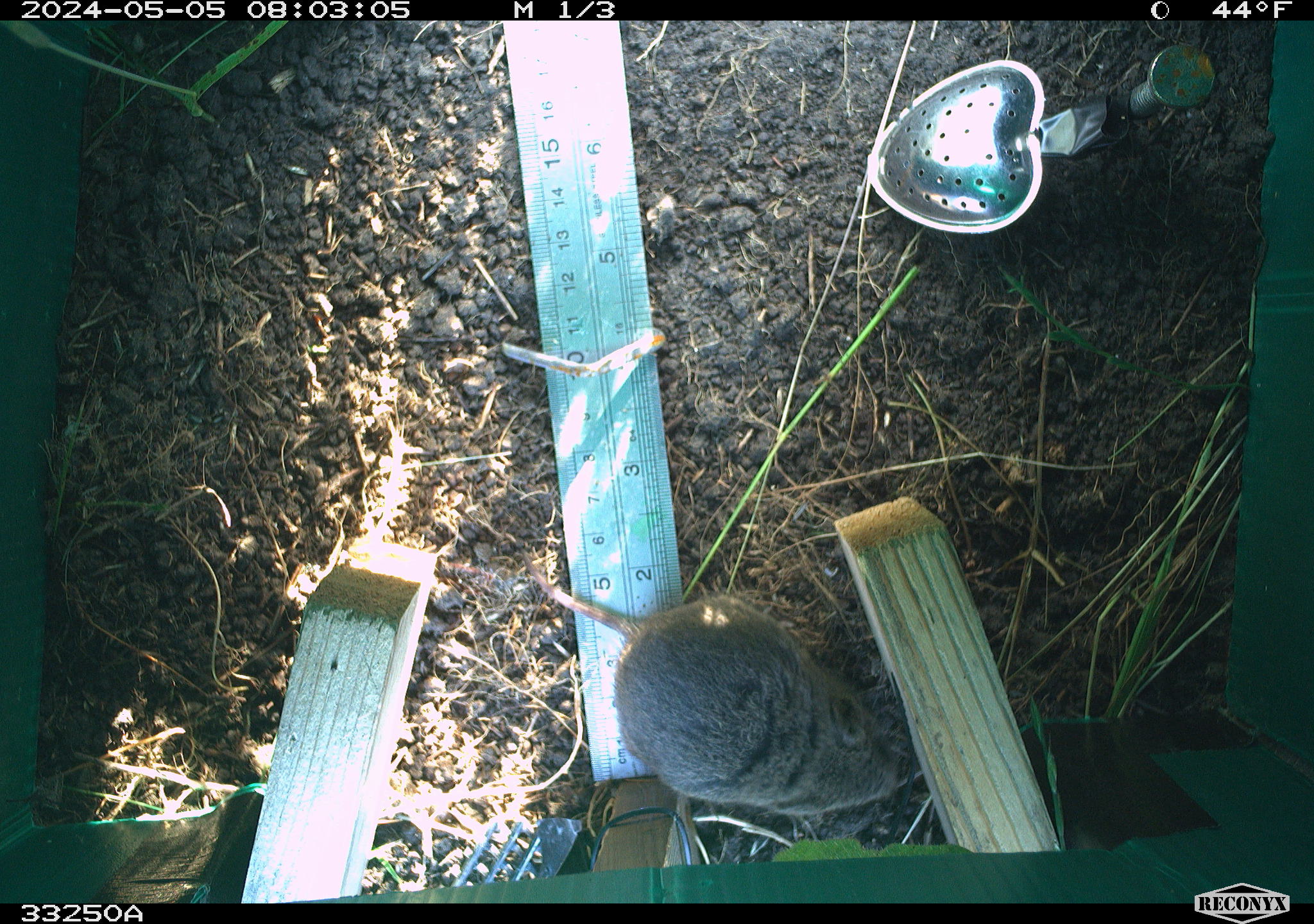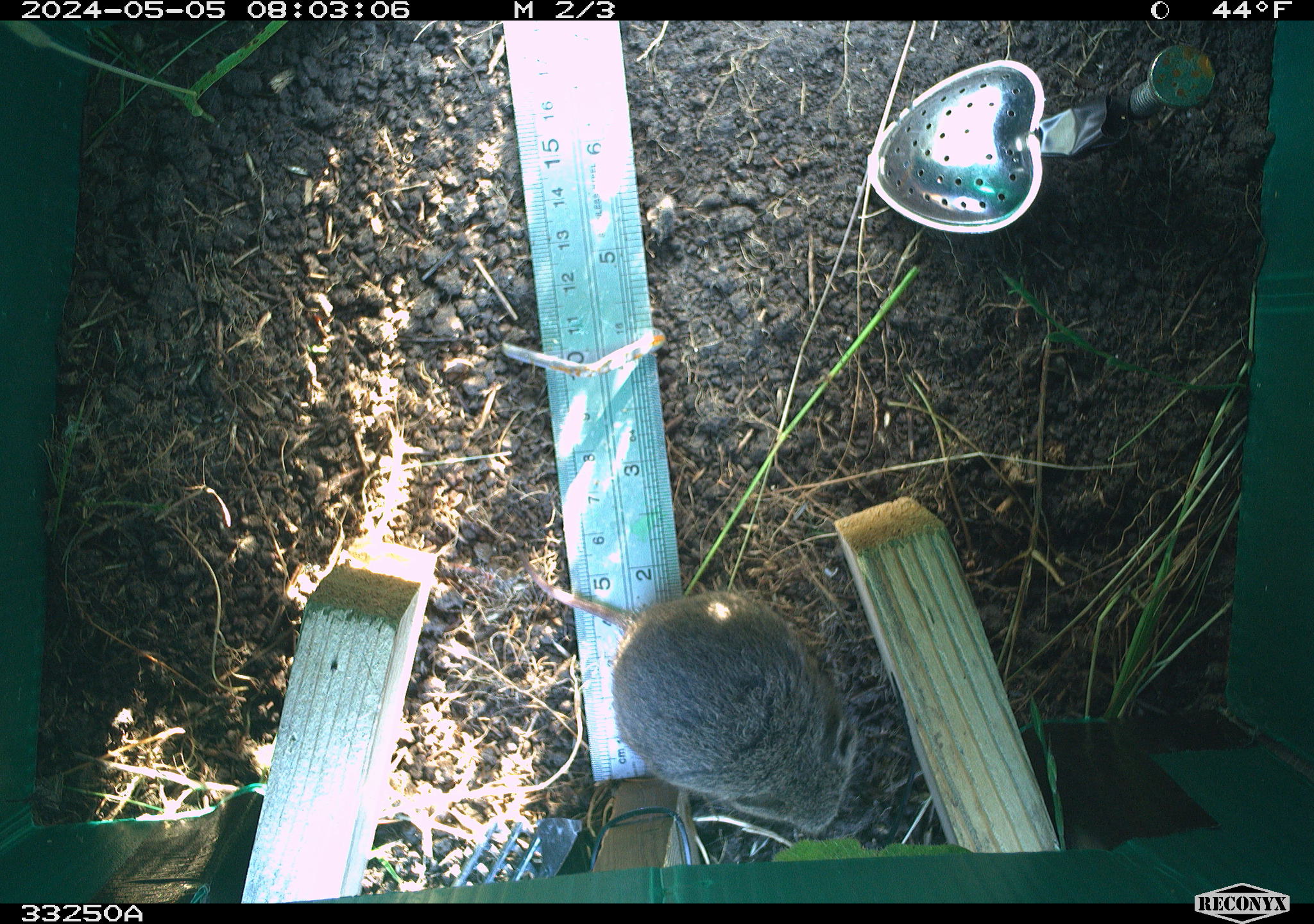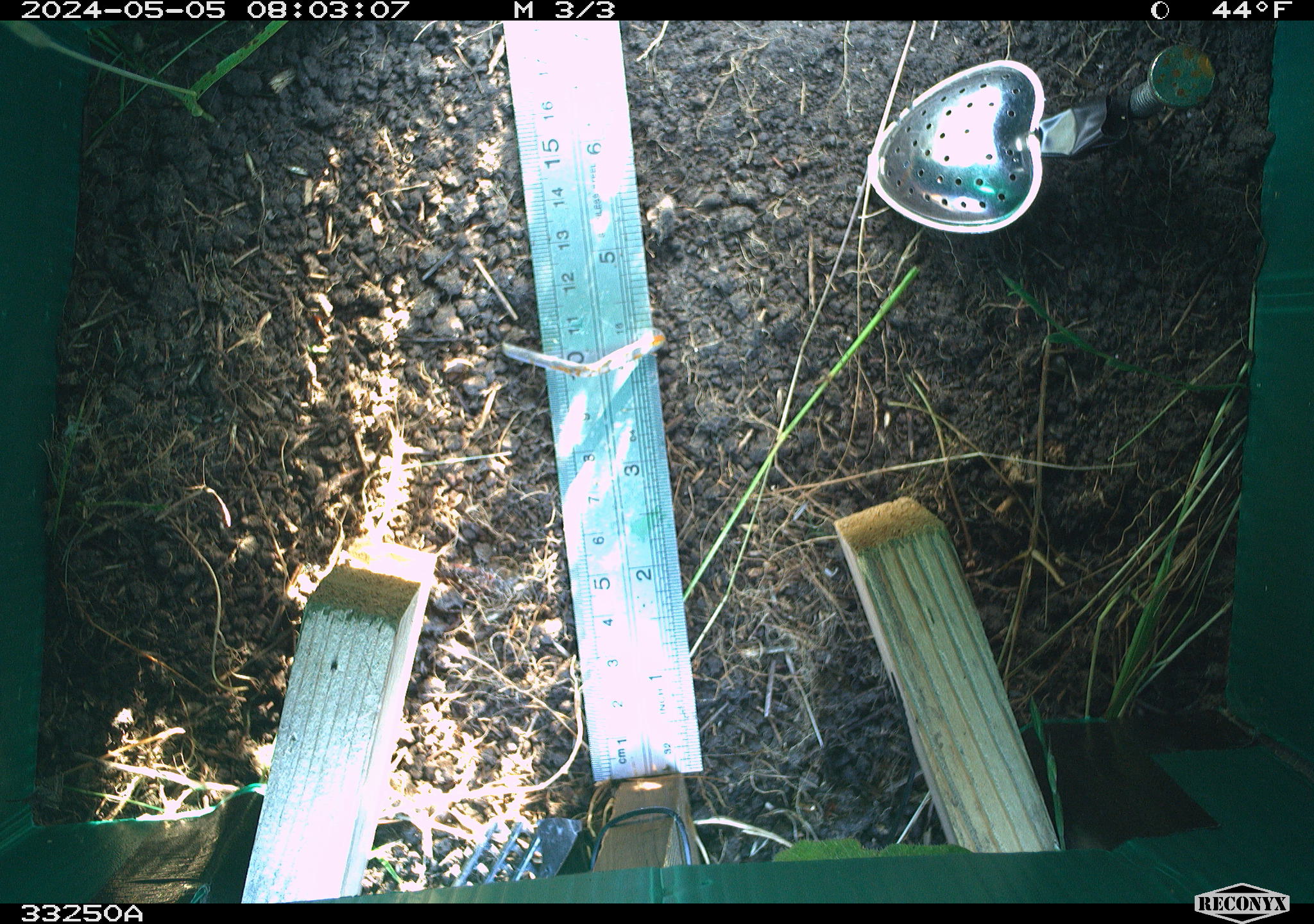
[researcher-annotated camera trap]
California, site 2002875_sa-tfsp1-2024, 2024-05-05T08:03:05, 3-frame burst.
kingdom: Animalia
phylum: Chordata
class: Mammalia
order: Rodentia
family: Cricetidae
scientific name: Arvicolinae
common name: voles, lemmings, and muskrats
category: arvicolinae subfamily